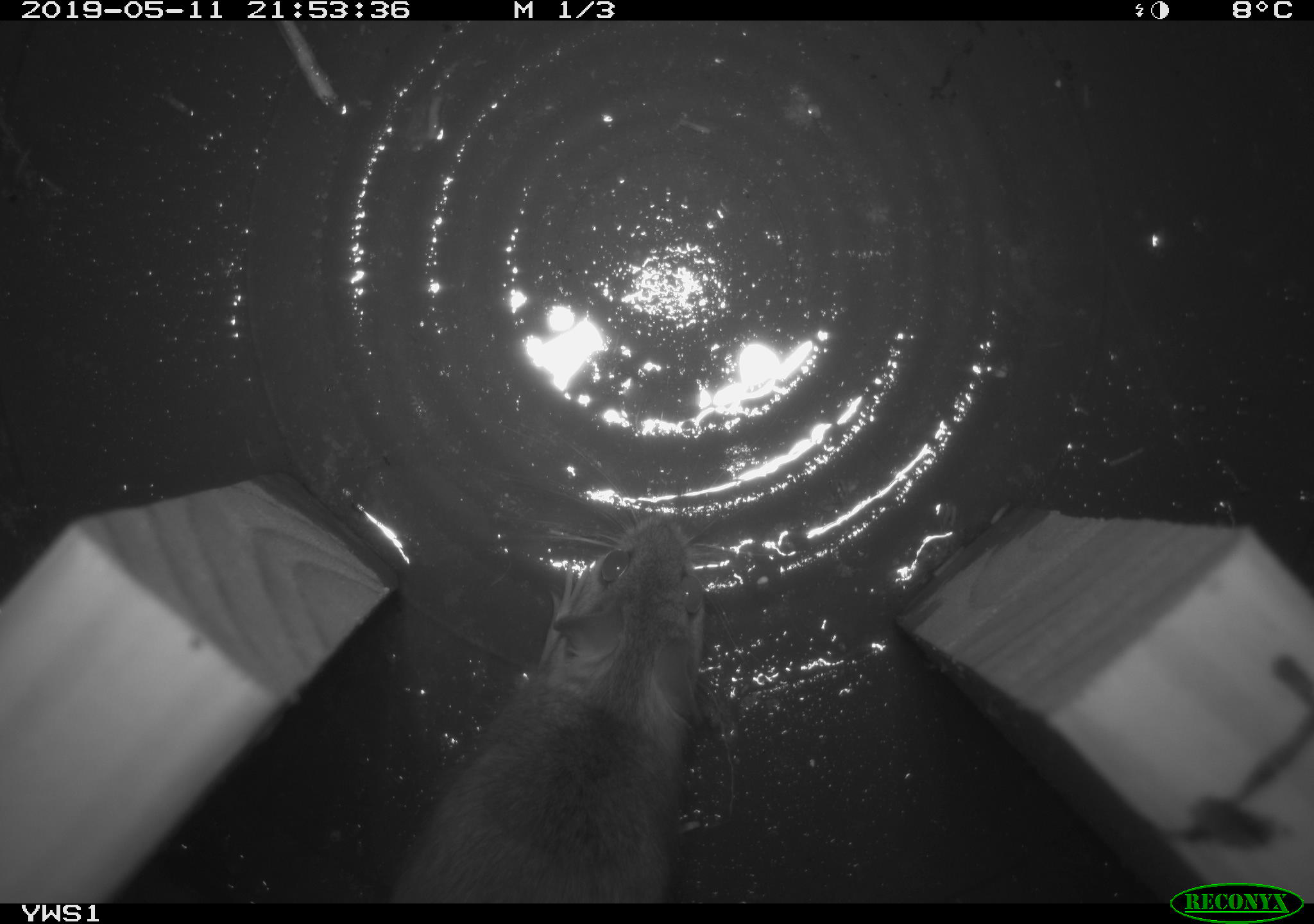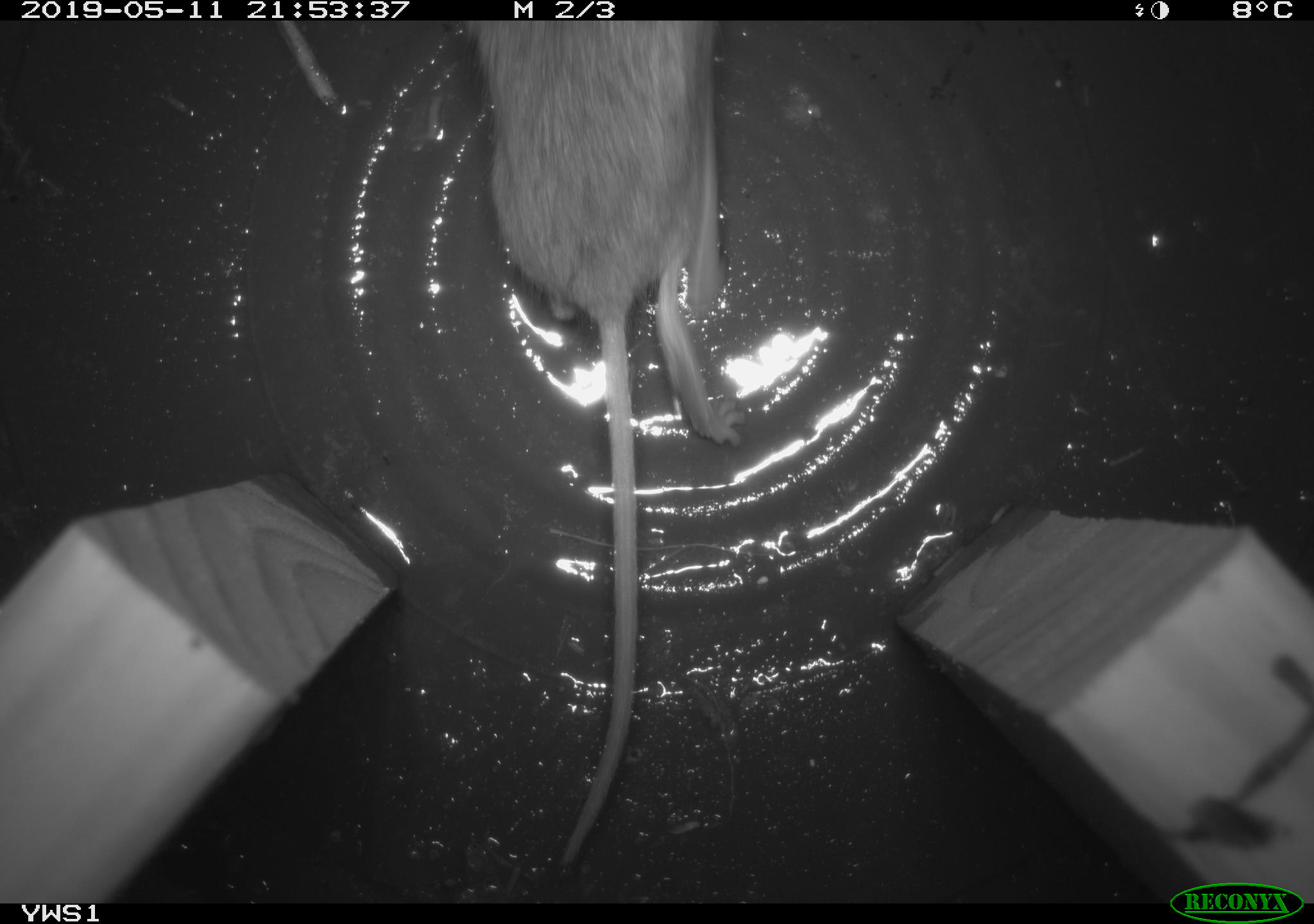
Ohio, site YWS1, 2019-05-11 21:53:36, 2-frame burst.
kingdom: Animalia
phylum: Chordata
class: Mammalia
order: Rodentia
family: Cricetidae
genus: Peromyscus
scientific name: Peromyscus leucopus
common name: white-footed mouse